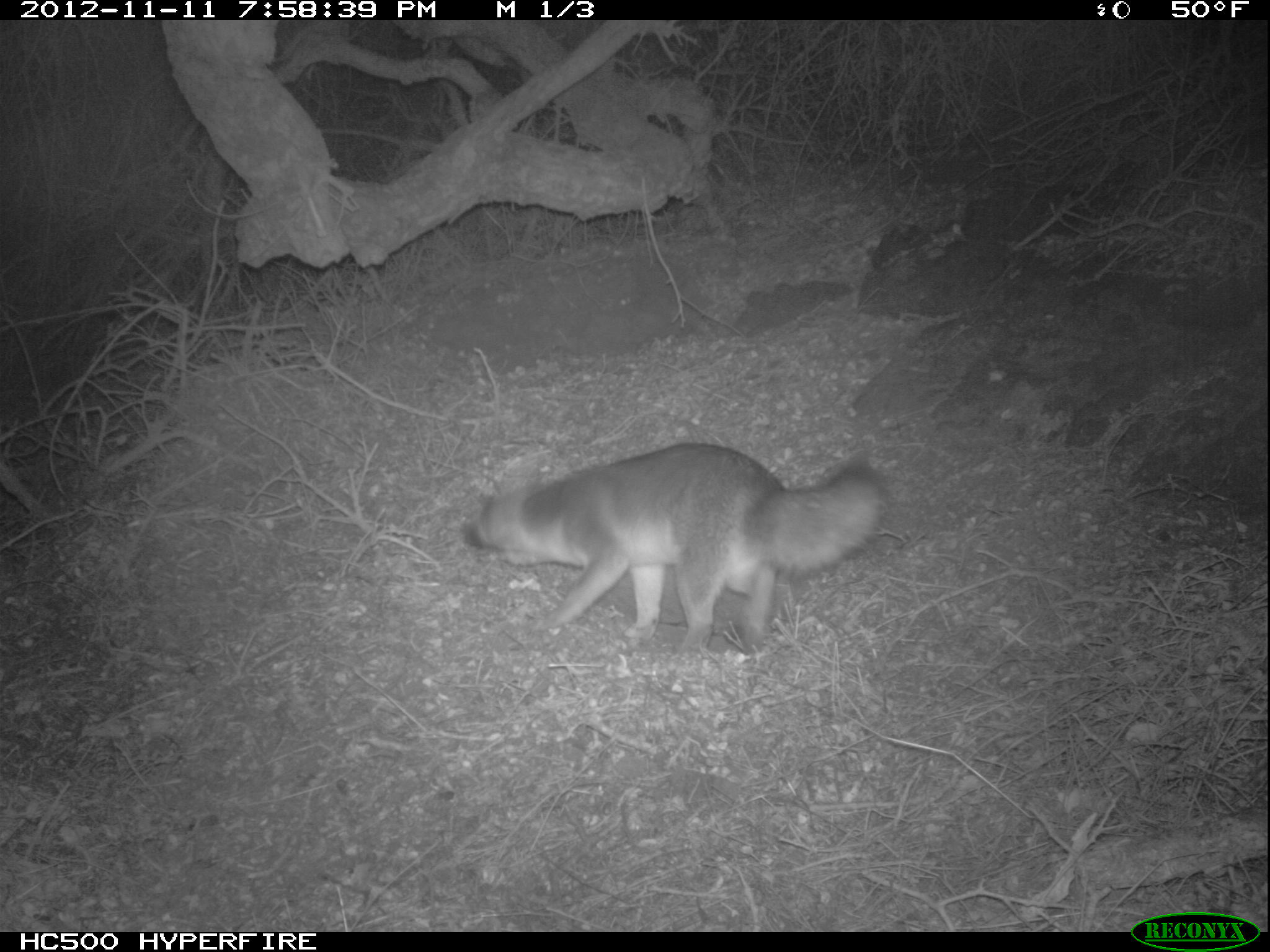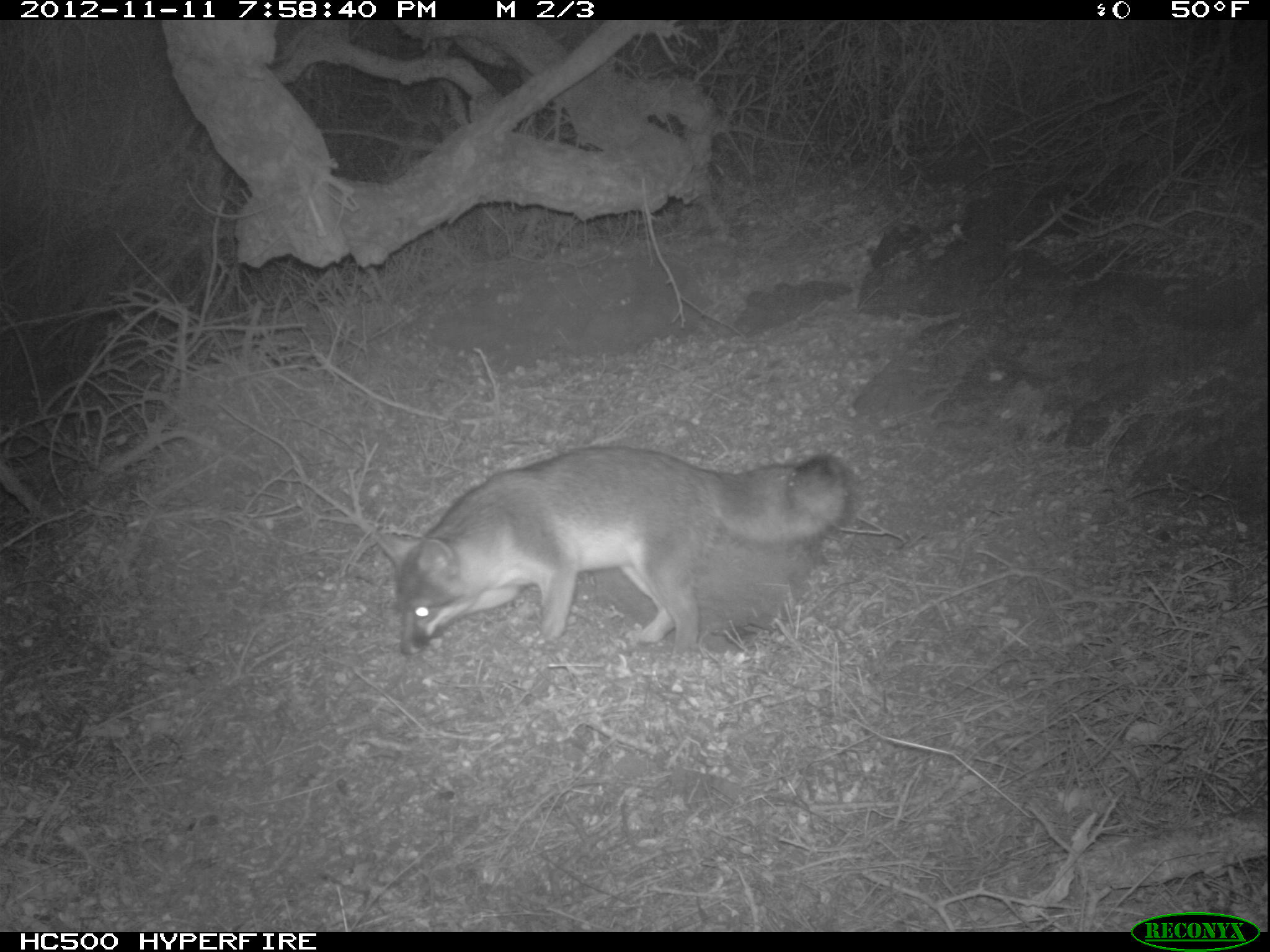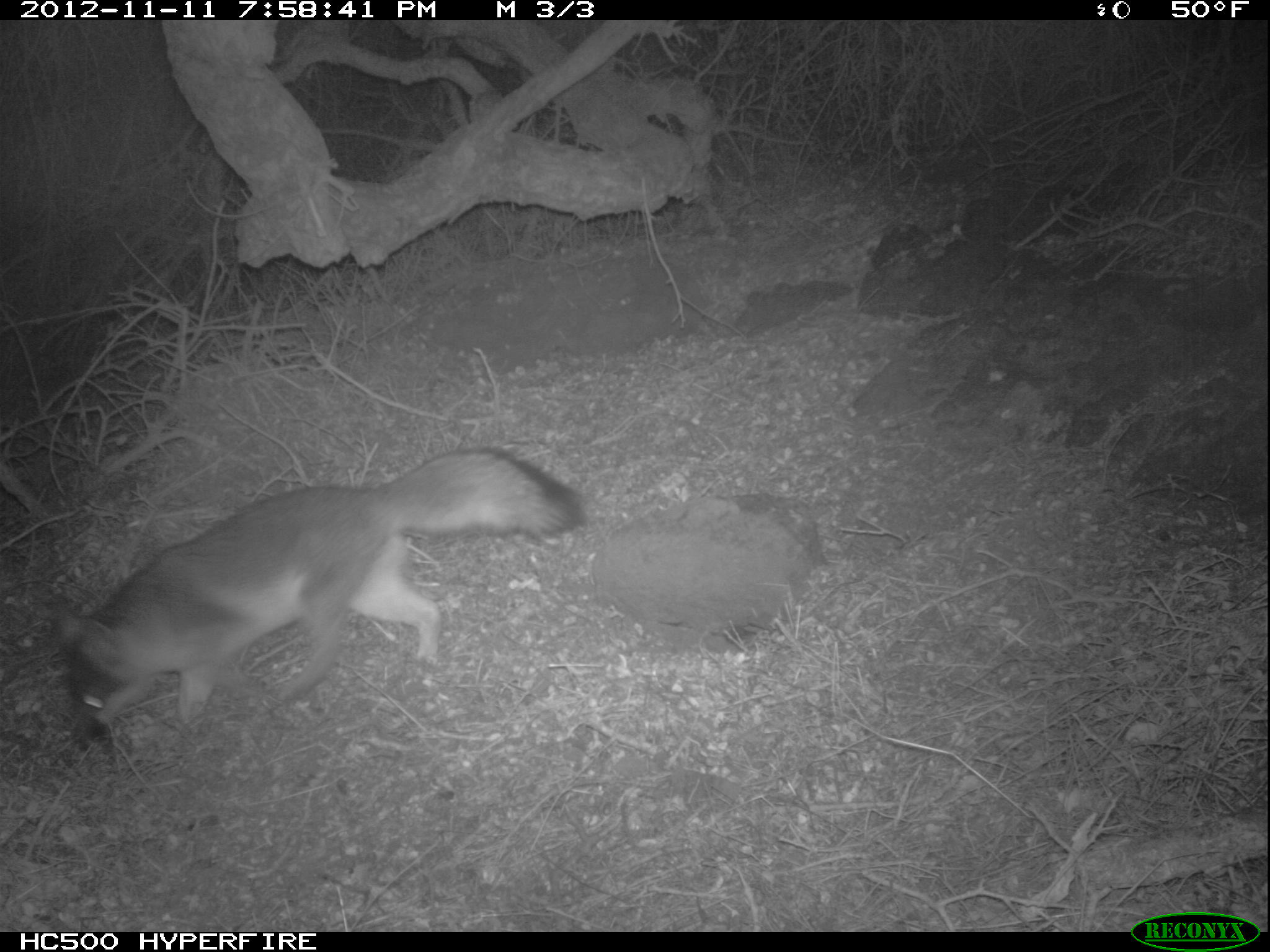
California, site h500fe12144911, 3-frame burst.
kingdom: Animalia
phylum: Chordata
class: Mammalia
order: Carnivora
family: Canidae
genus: Urocyon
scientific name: Urocyon littoralis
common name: island fox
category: fox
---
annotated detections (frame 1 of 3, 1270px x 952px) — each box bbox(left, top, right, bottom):
fox: bbox(461, 441, 886, 654)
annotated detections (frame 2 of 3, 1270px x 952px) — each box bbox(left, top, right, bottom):
fox: bbox(369, 445, 858, 660)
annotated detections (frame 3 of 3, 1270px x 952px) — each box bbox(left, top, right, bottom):
fox: bbox(54, 447, 587, 750)